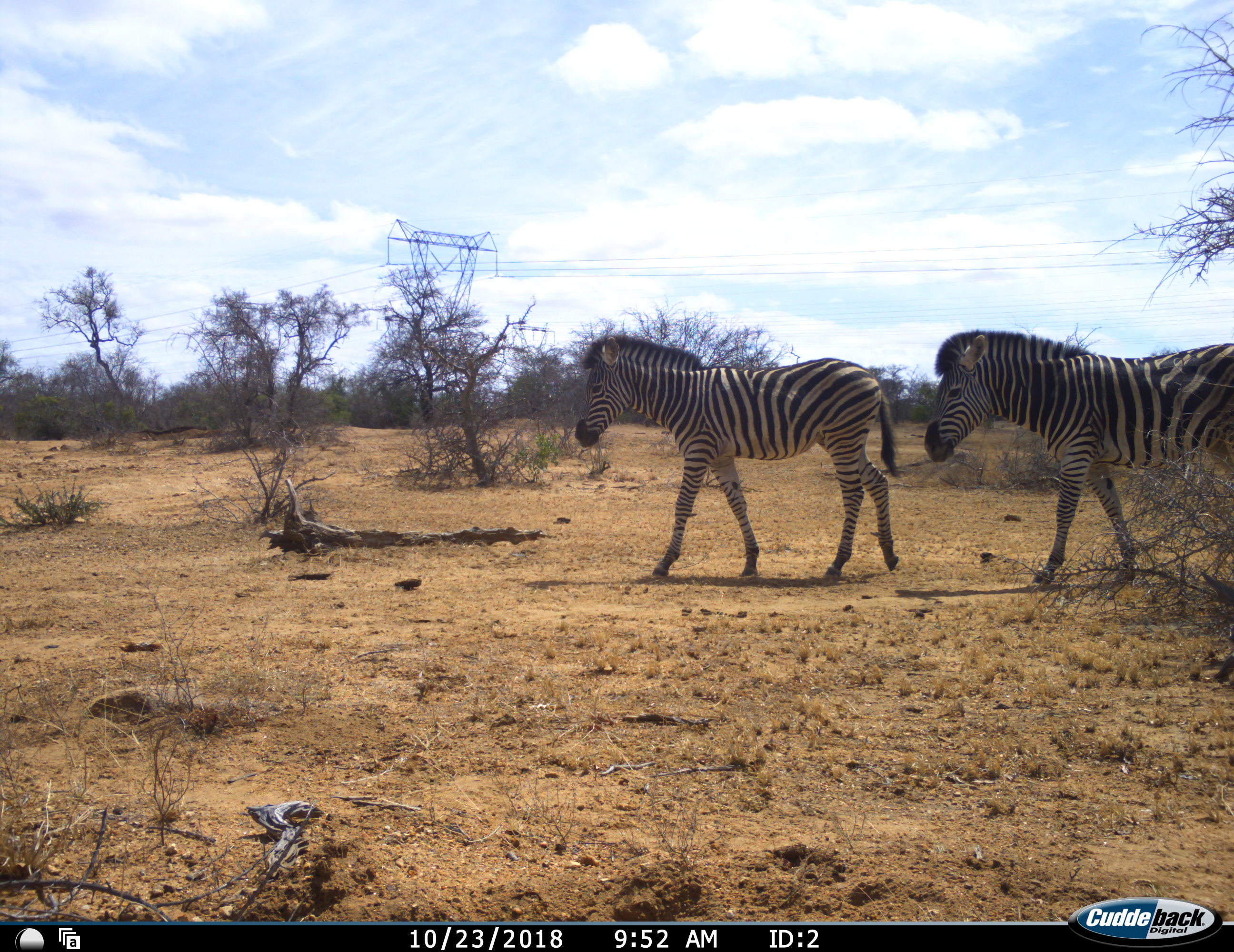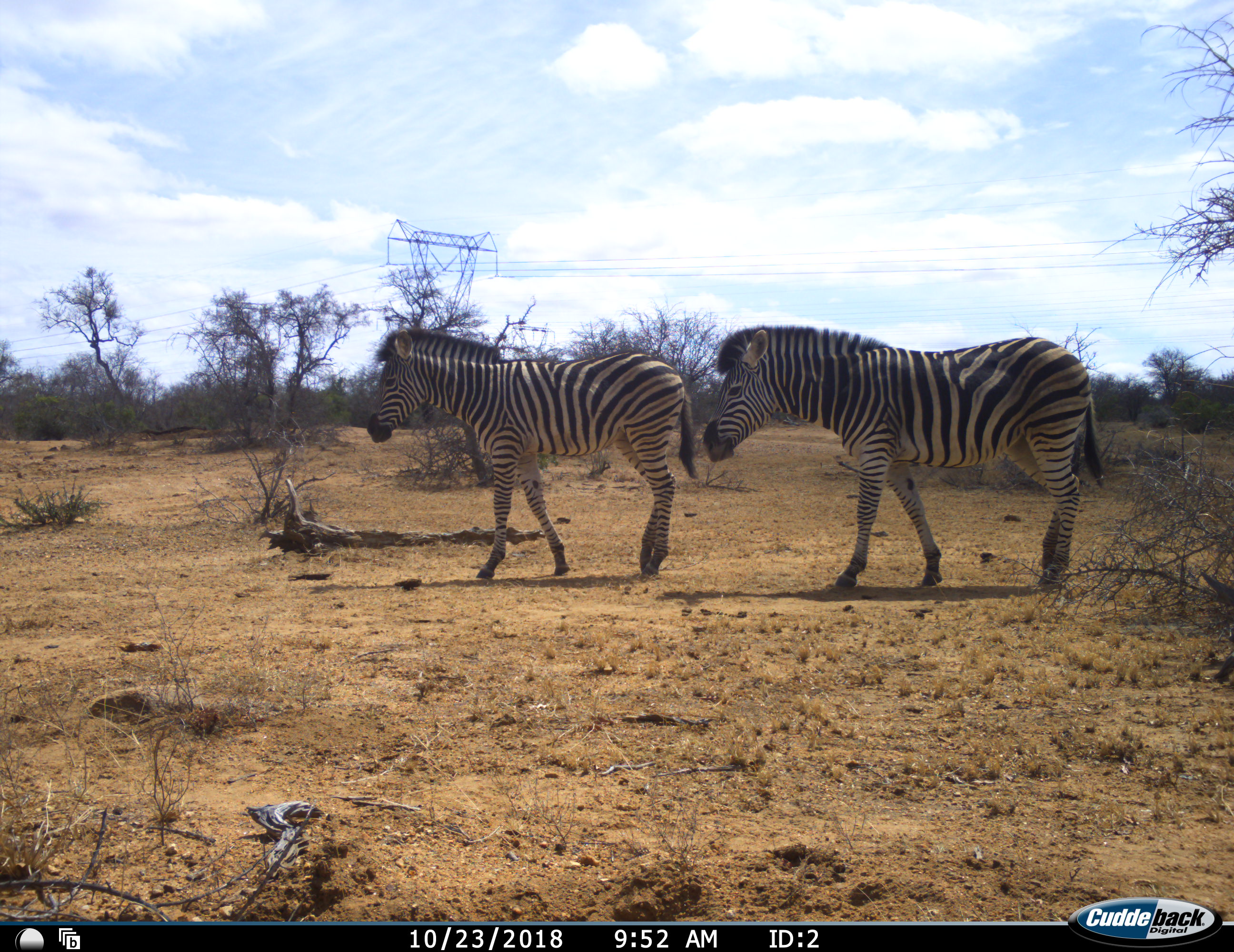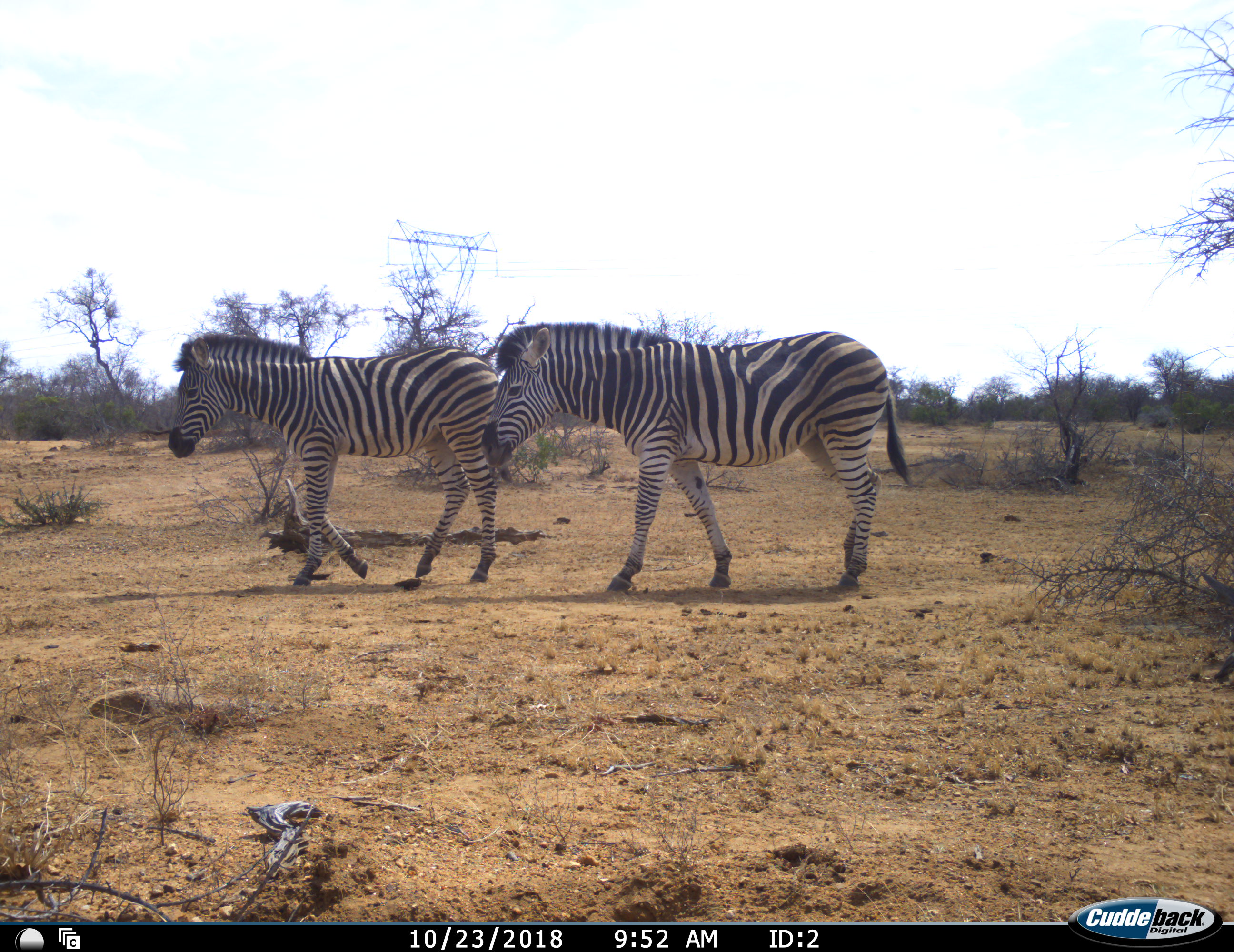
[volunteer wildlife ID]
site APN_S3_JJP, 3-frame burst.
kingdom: Animalia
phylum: Chordata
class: Mammalia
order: Perissodactyla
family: Equidae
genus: Equus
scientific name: Equus quagga burchellii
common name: burchell's zebra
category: zebraburchells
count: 2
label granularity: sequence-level